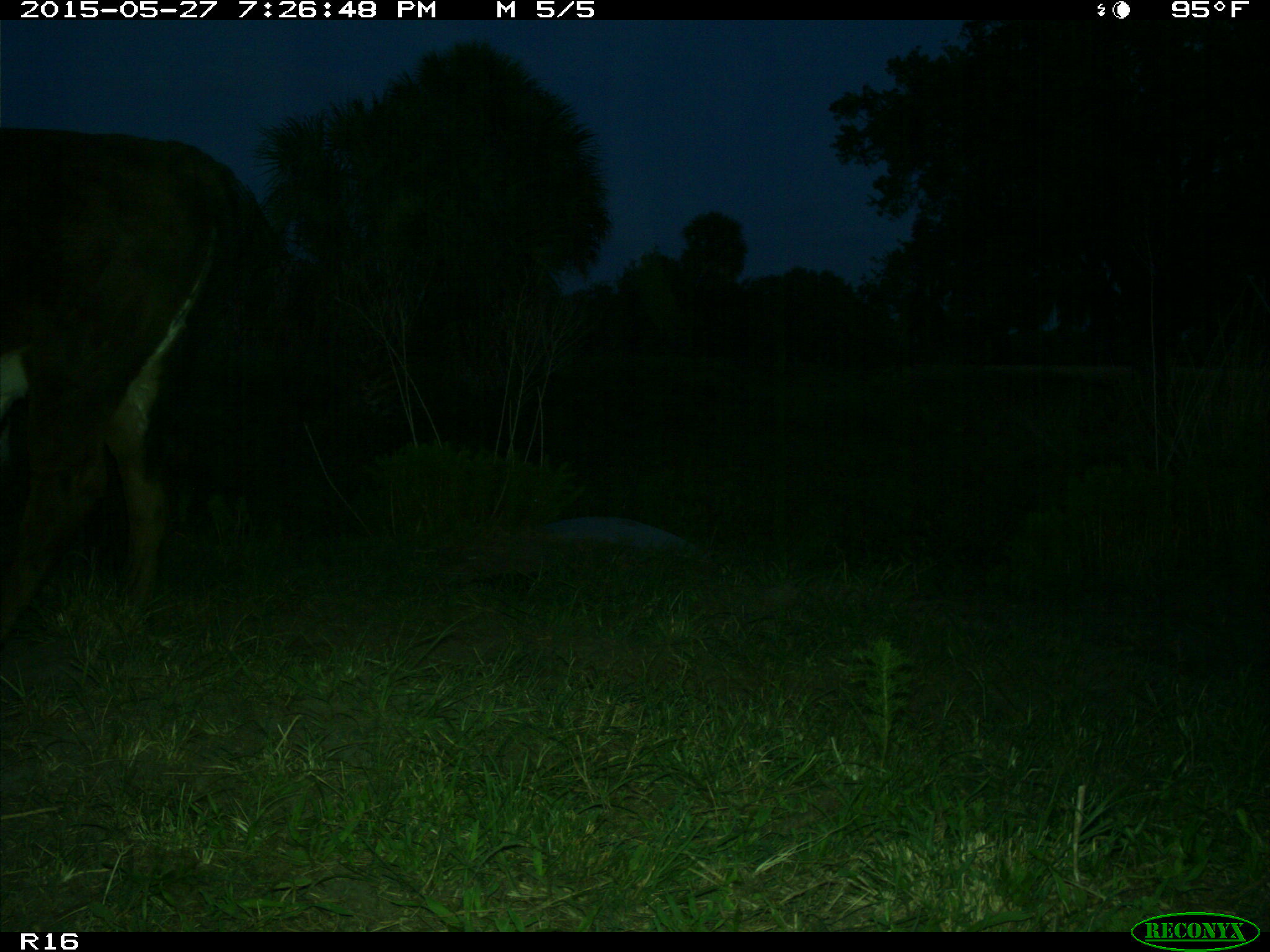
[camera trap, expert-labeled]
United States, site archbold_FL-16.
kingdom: Animalia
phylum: Chordata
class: Mammalia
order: Artiodactyla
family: Bovidae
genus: Bos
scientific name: Bos taurus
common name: domestic cow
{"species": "Bos taurus (domestic cow)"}